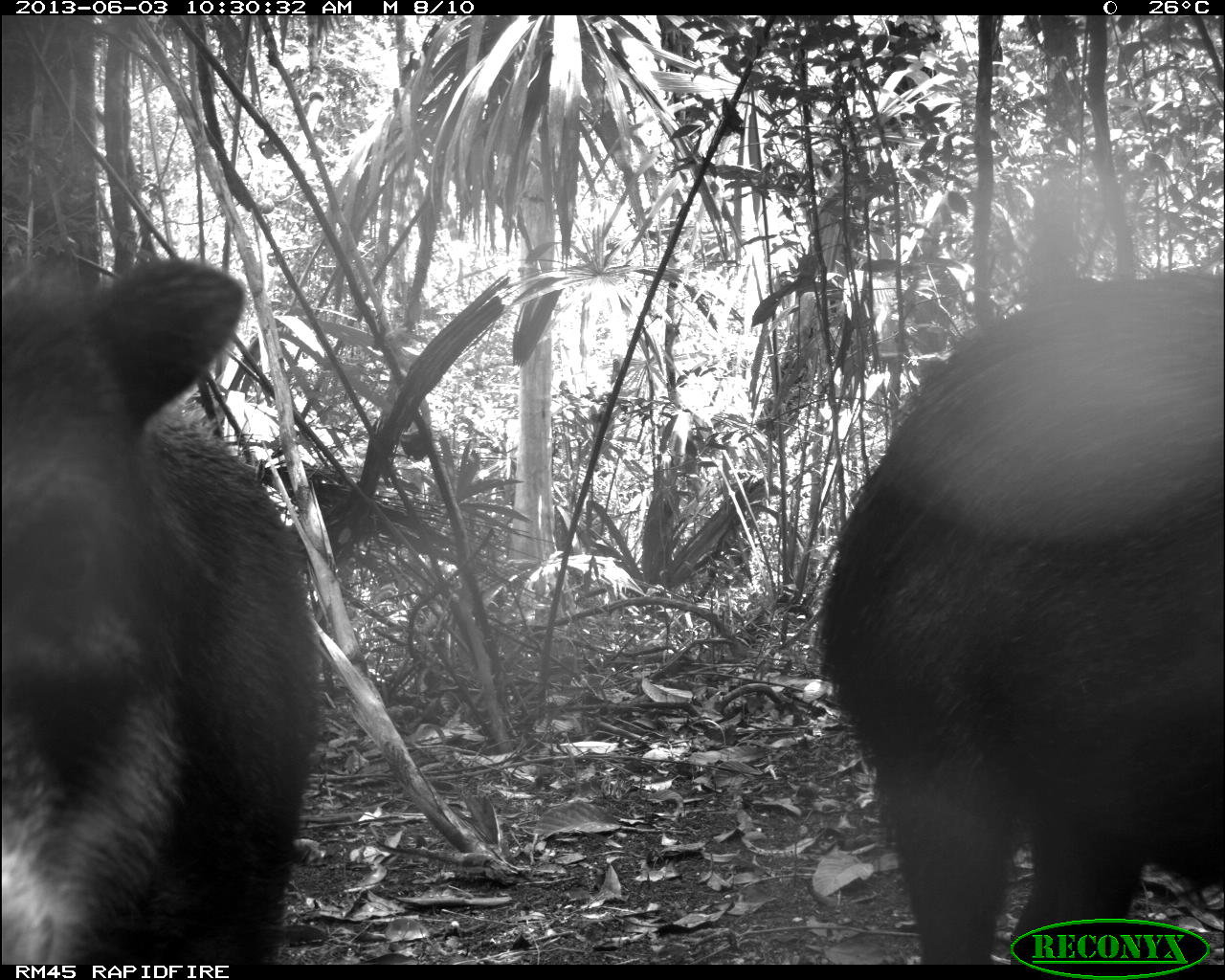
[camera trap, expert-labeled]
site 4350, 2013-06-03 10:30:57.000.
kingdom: Animalia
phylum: Chordata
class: Mammalia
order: Artiodactyla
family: Tayassuidae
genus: Tayassu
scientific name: Tayassu pecari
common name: white-lipped peccary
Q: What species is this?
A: Tayassu pecari (white-lipped peccary).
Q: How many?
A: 6.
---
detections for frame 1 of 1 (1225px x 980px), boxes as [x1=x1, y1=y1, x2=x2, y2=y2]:
tayassu pecari: [x1=812, y1=271, x2=1225, y2=965]; [x1=1, y1=251, x2=322, y2=965]